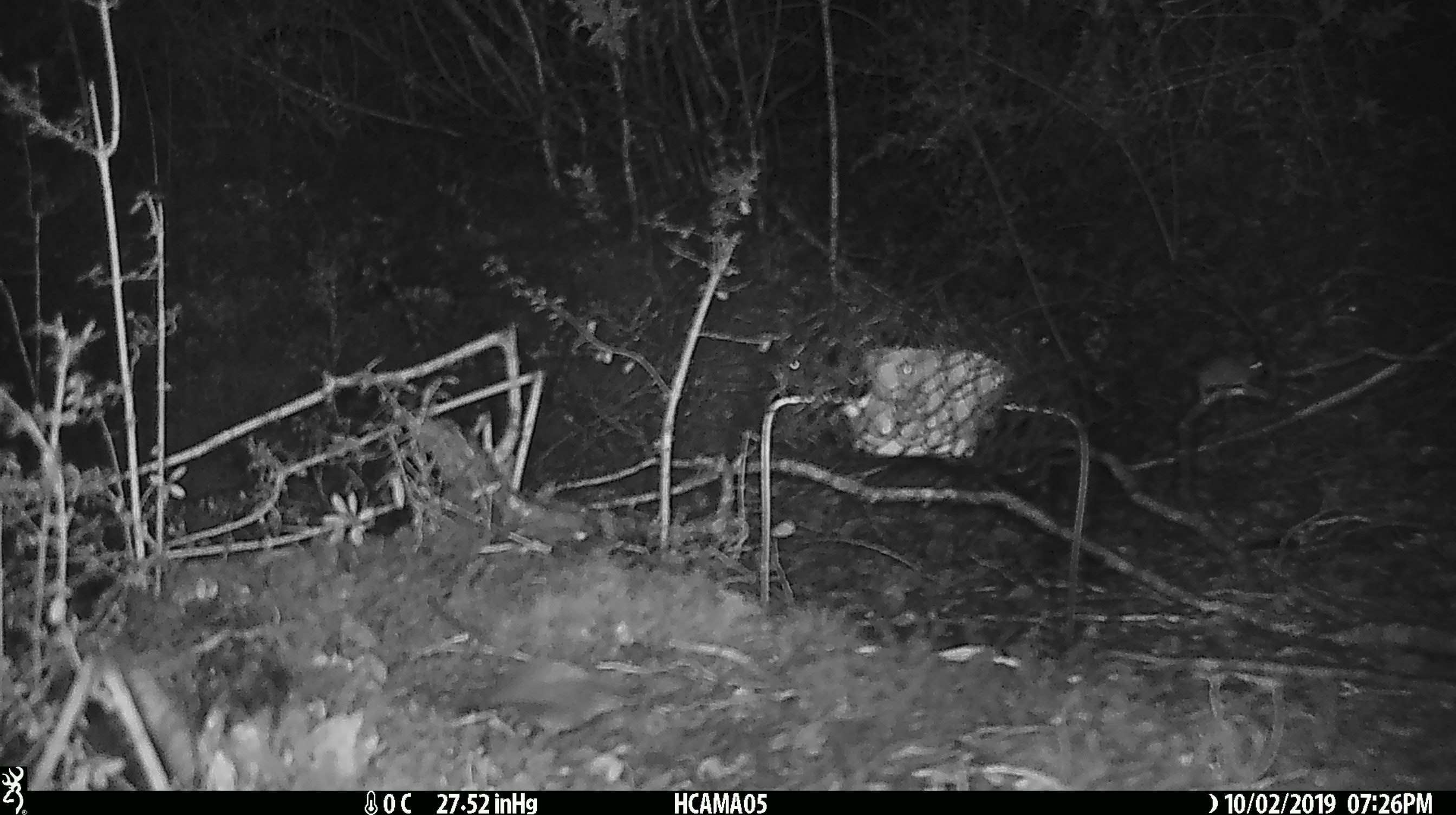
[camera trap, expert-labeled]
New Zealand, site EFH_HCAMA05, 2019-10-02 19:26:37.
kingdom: Animalia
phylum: Chordata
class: Mammalia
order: Rodentia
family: Muridae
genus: Mus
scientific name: Mus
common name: mouse